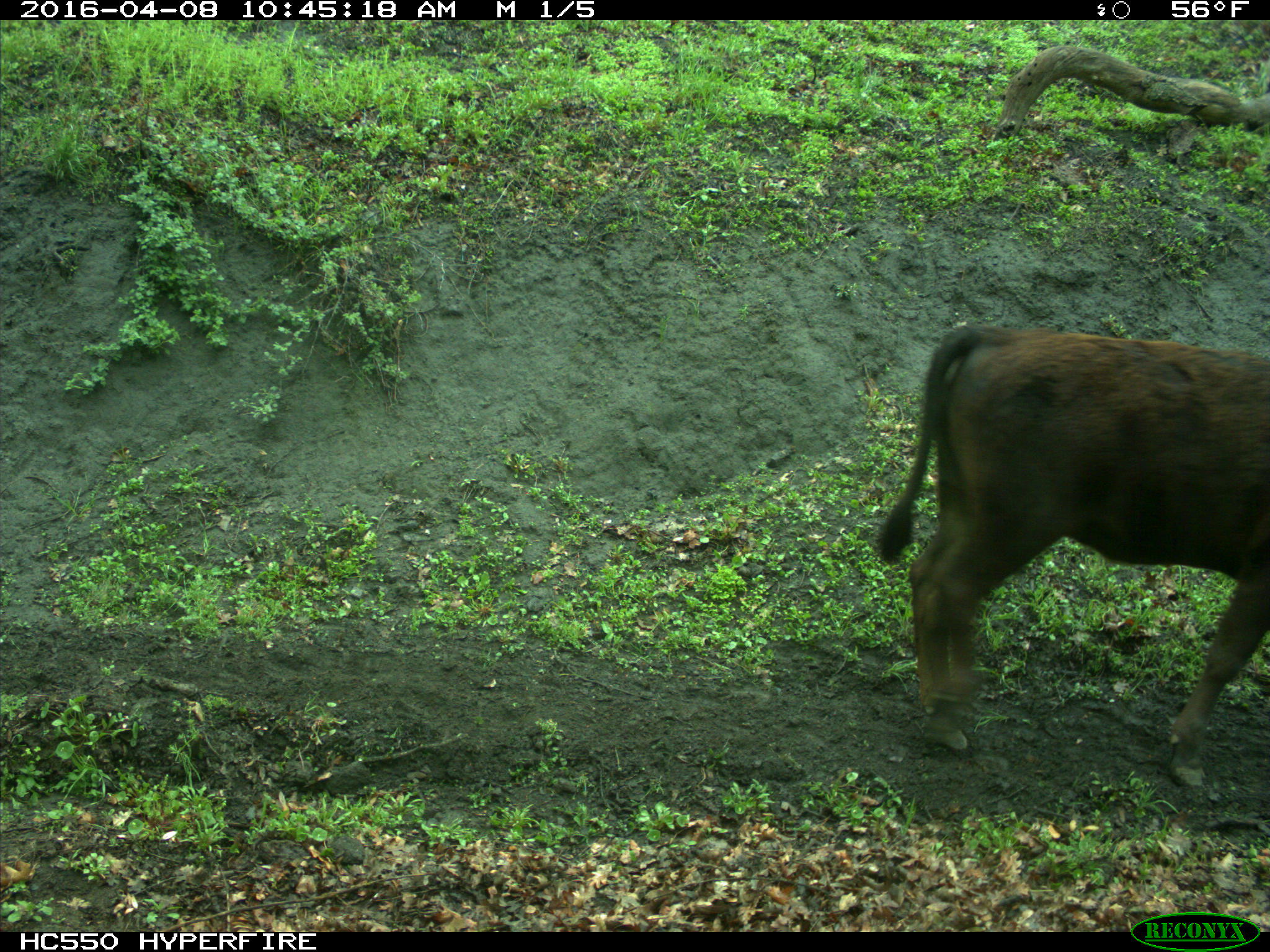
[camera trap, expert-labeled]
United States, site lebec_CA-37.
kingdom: Animalia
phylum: Chordata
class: Mammalia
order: Artiodactyla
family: Bovidae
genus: Bos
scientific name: Bos taurus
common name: domestic cow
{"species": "Bos taurus (domestic cow)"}